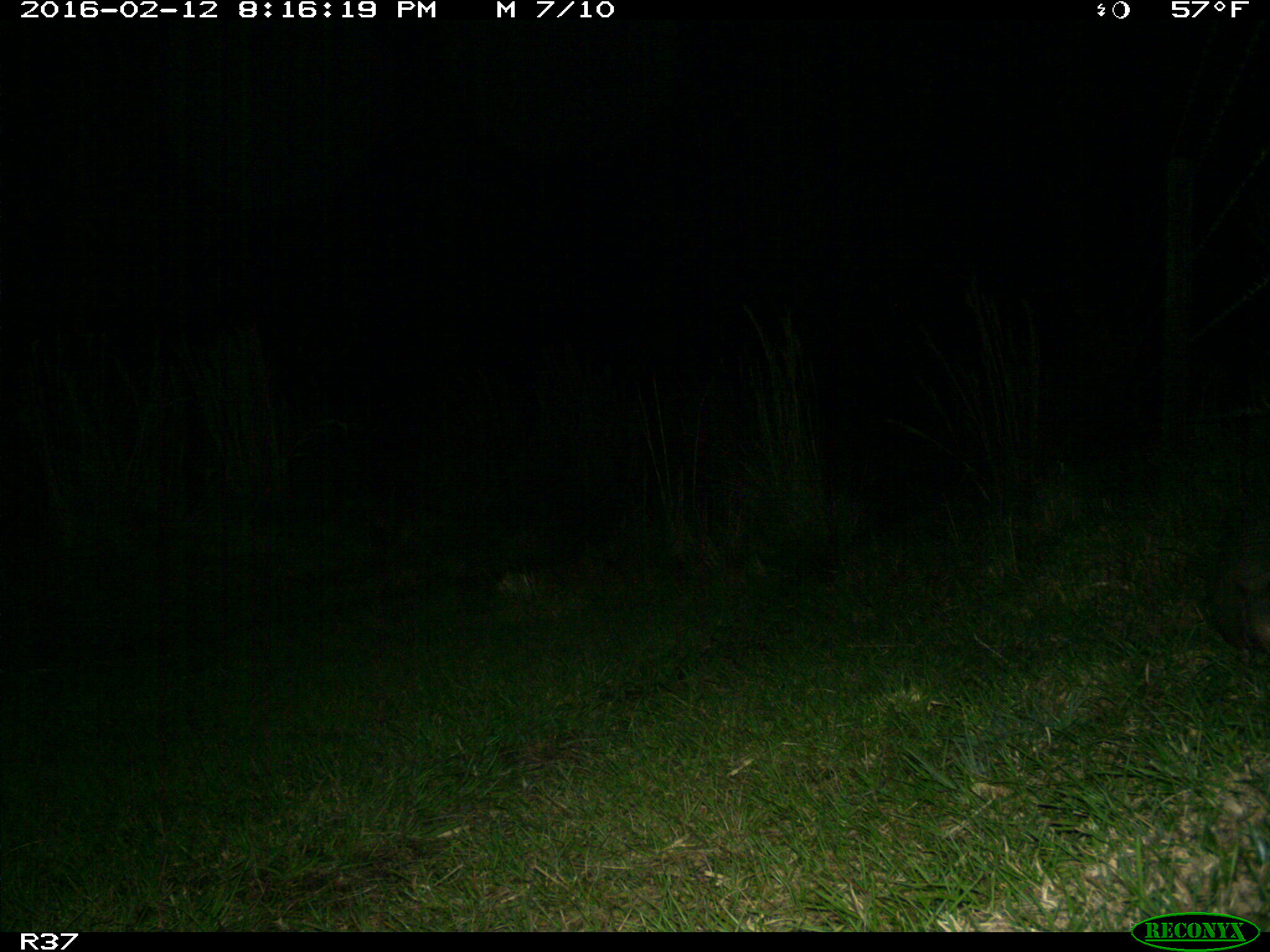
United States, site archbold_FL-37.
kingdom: Animalia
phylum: Chordata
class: Mammalia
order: Cingulata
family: Dasypodidae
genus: Dasypus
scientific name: Dasypus novemcinctus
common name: nine-banded armadillo